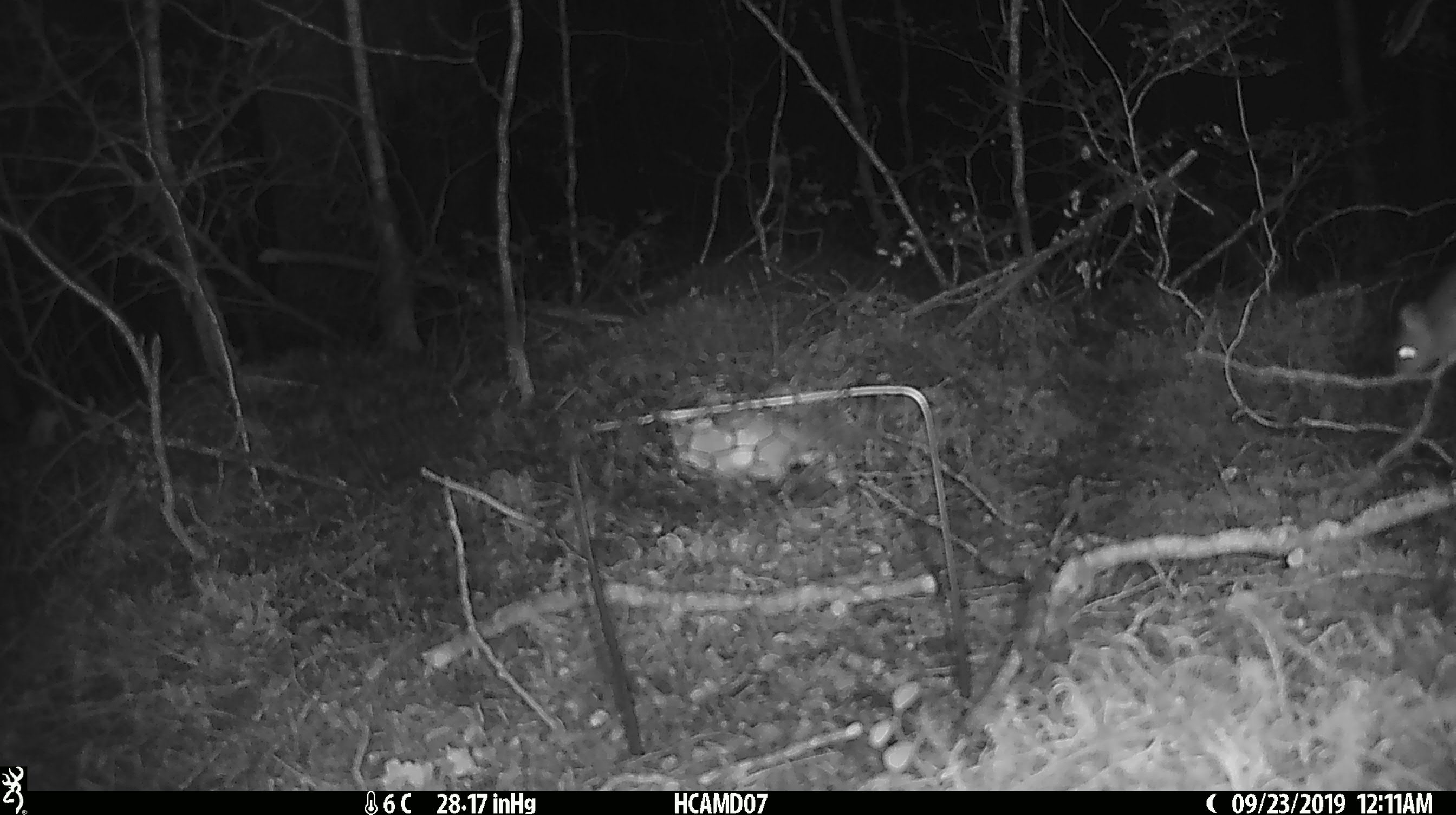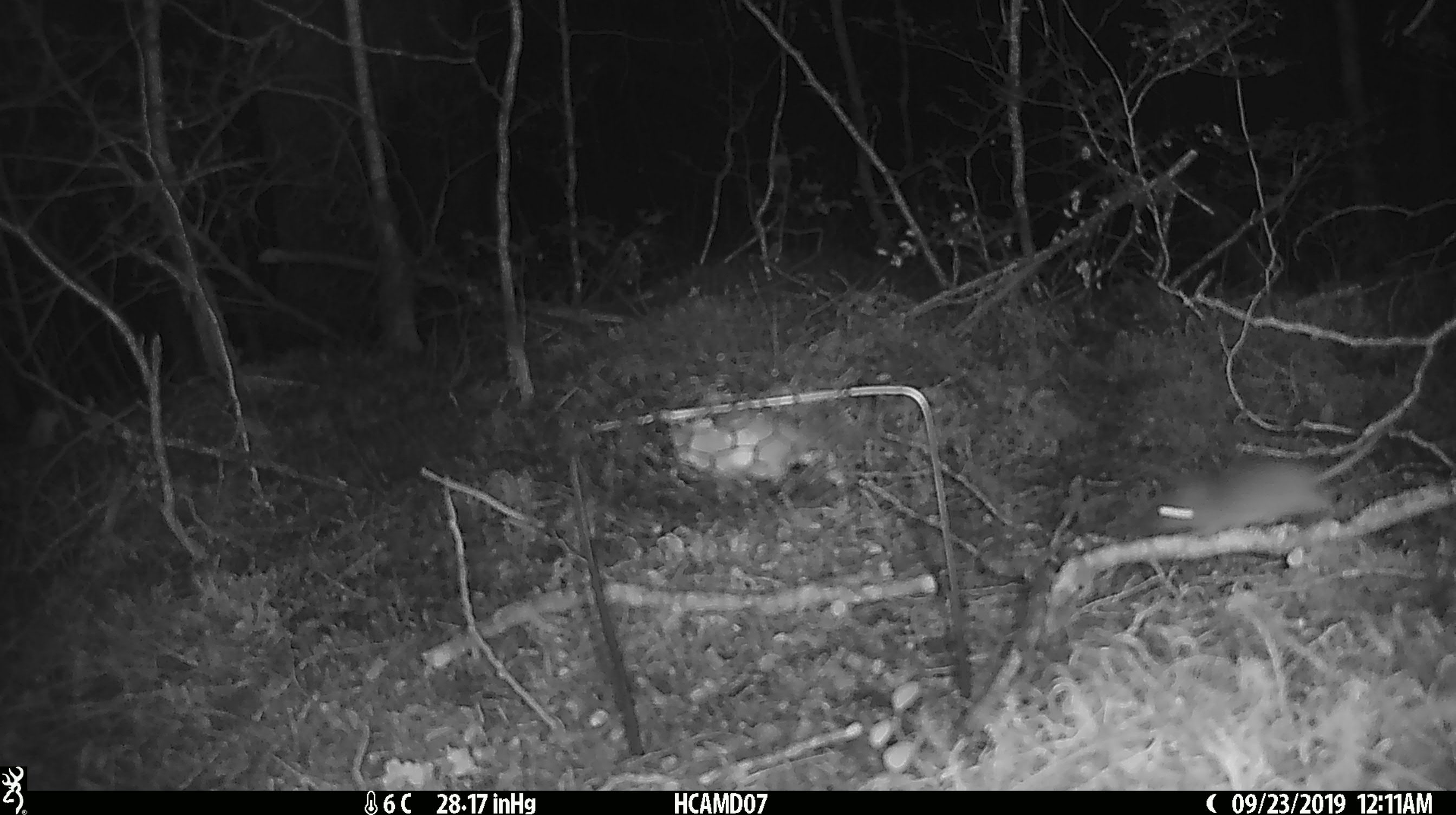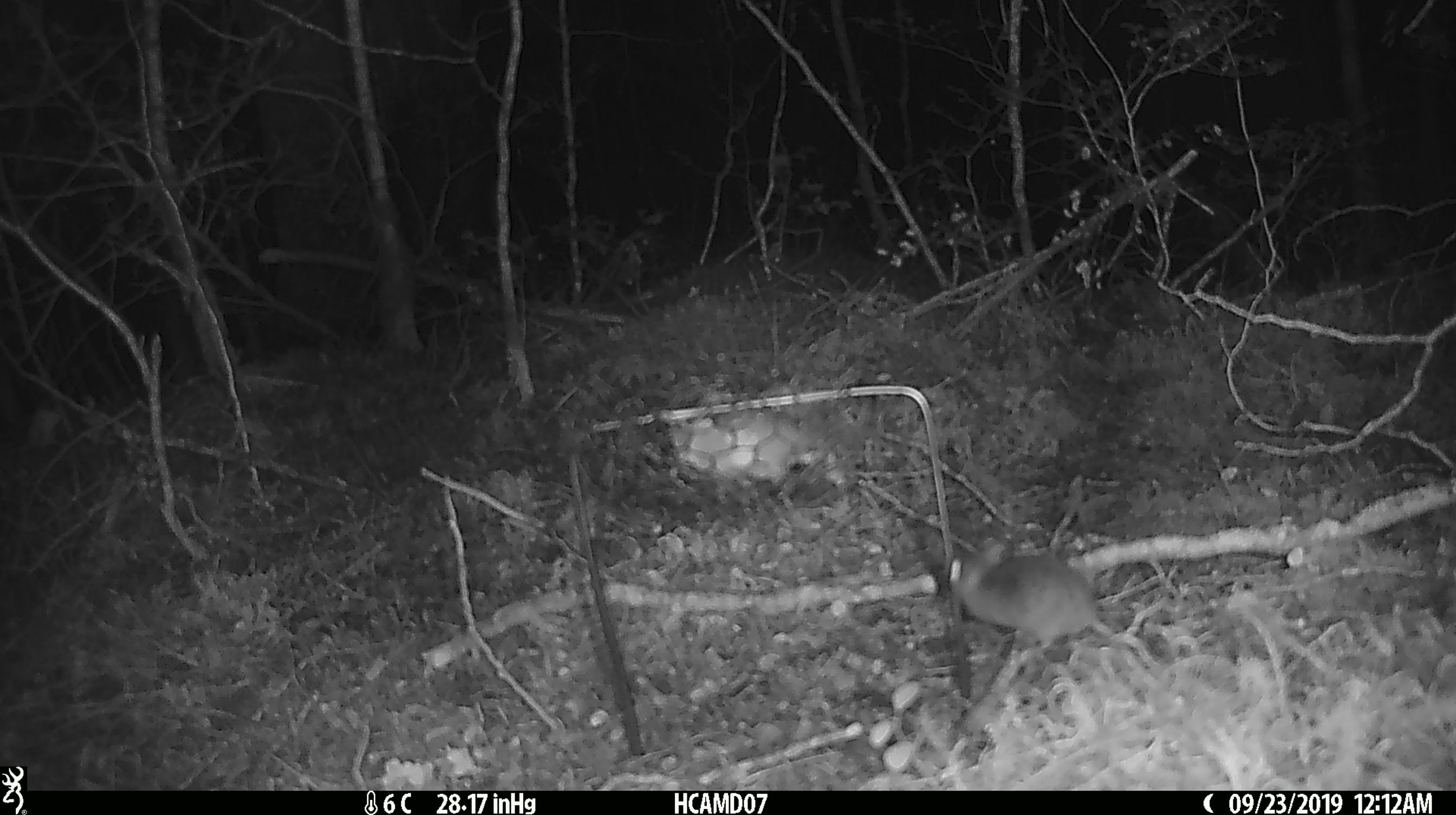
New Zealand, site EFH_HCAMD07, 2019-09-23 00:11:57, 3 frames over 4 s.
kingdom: Animalia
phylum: Chordata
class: Mammalia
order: Rodentia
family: Muridae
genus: Mus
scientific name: Mus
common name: mouse